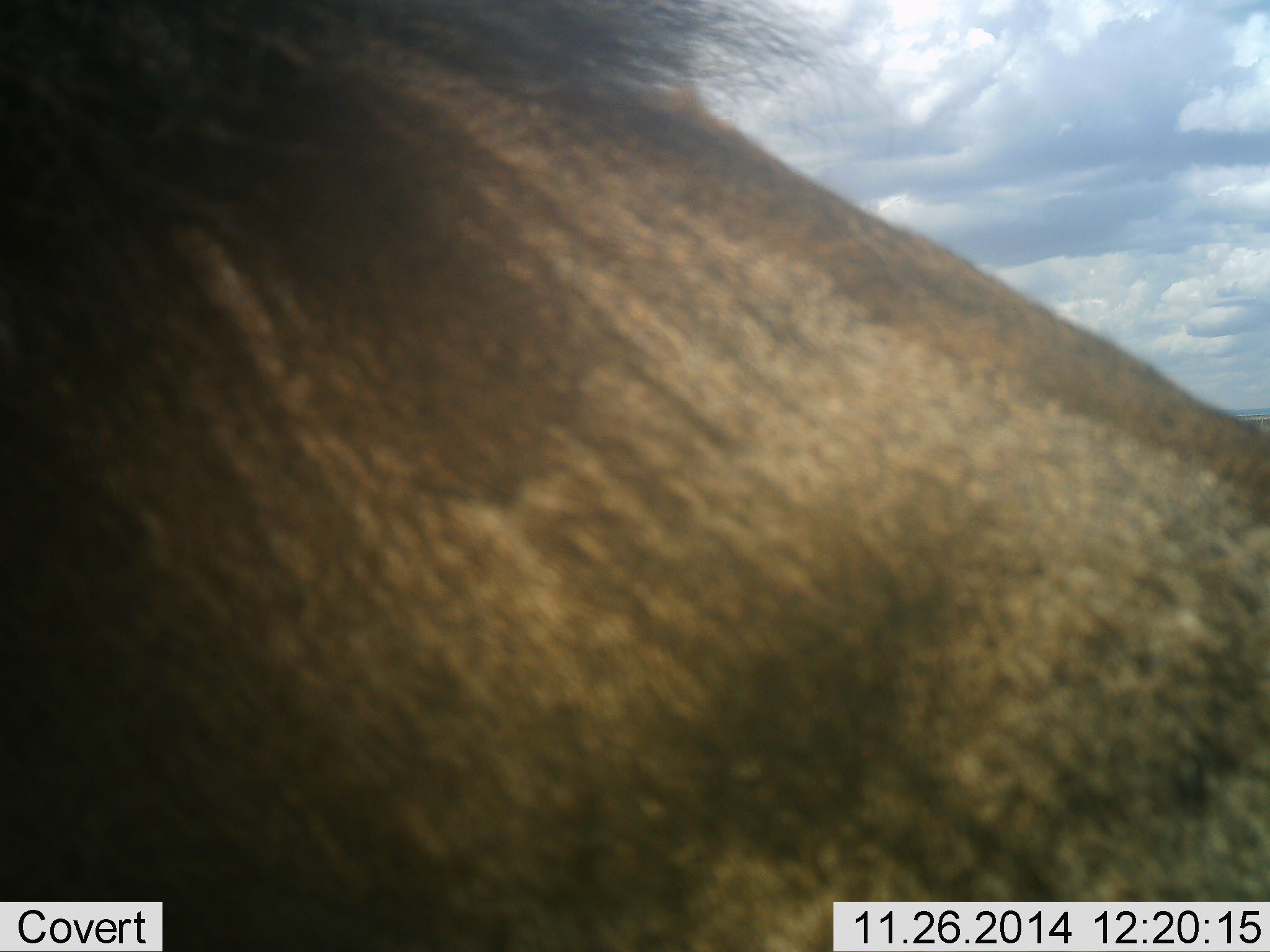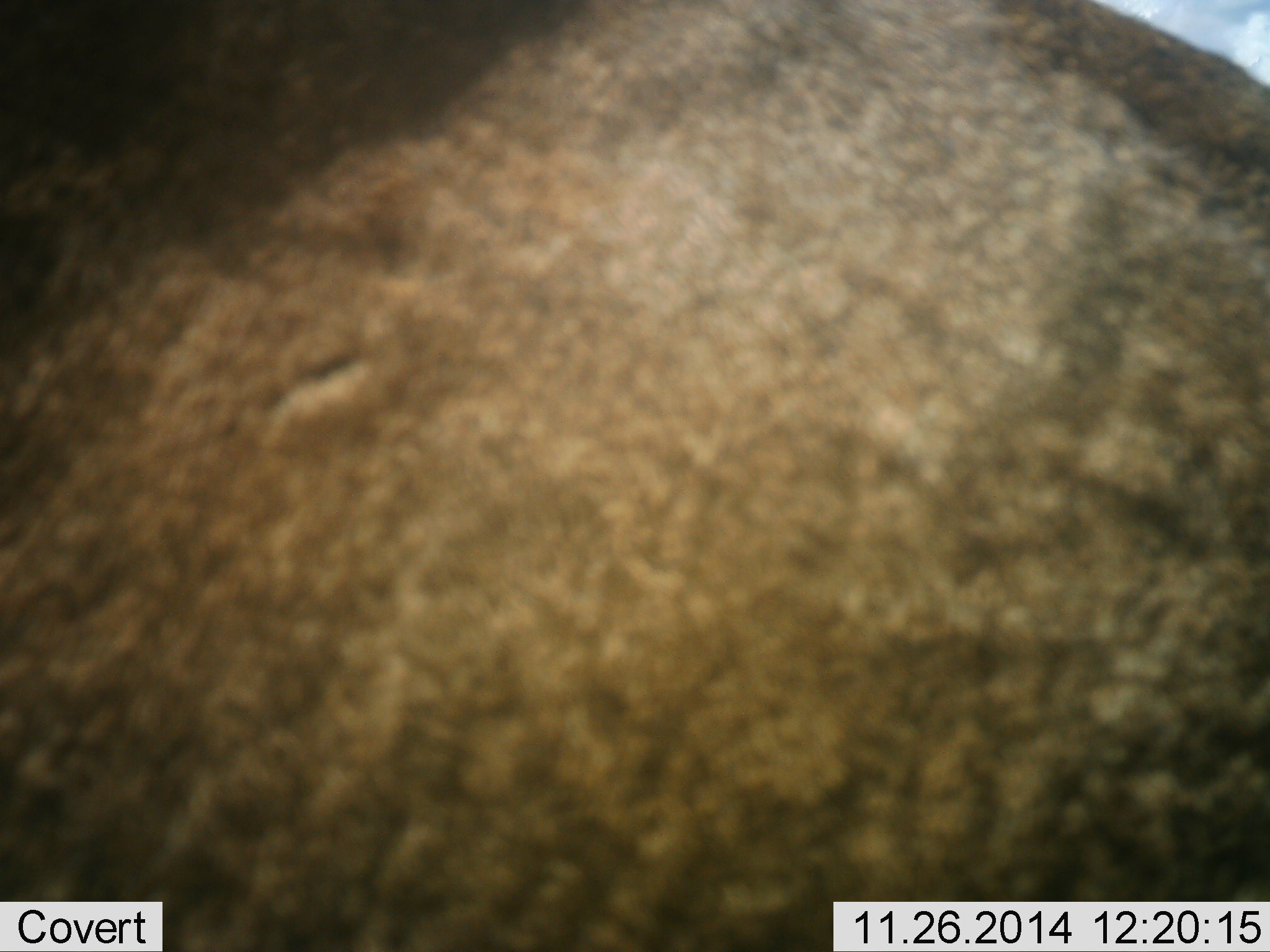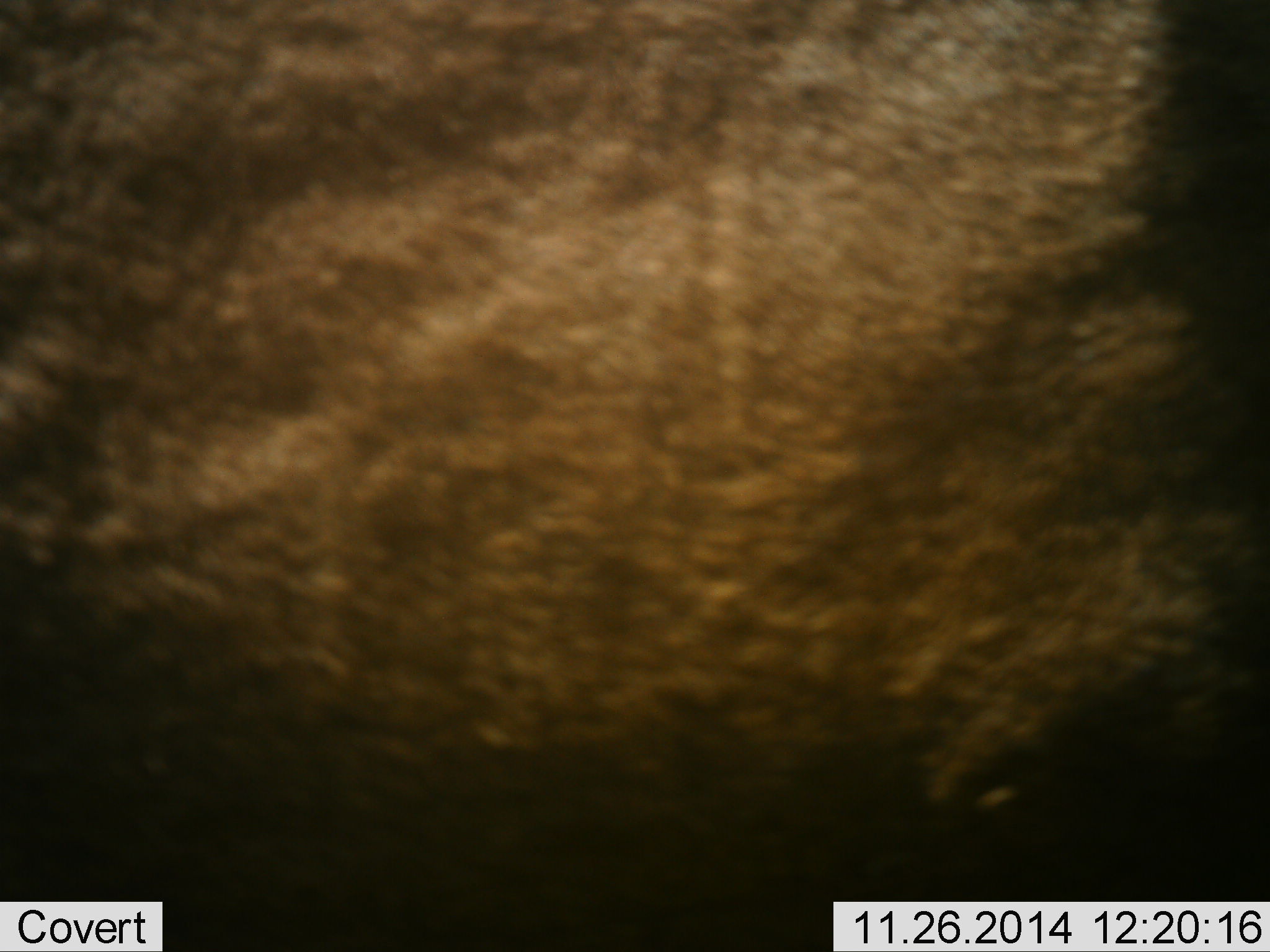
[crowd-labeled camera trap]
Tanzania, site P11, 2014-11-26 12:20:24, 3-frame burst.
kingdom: Animalia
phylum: Chordata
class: Mammalia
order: Artiodactyla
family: Bovidae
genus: Connochaetes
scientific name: Connochaetes taurinus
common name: blue wildebeest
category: wildebeest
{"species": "wildebeest (blue wildebeest) (Connochaetes taurinus)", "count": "1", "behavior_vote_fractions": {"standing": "80%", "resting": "0%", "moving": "20%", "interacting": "10%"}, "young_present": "0%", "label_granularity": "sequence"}